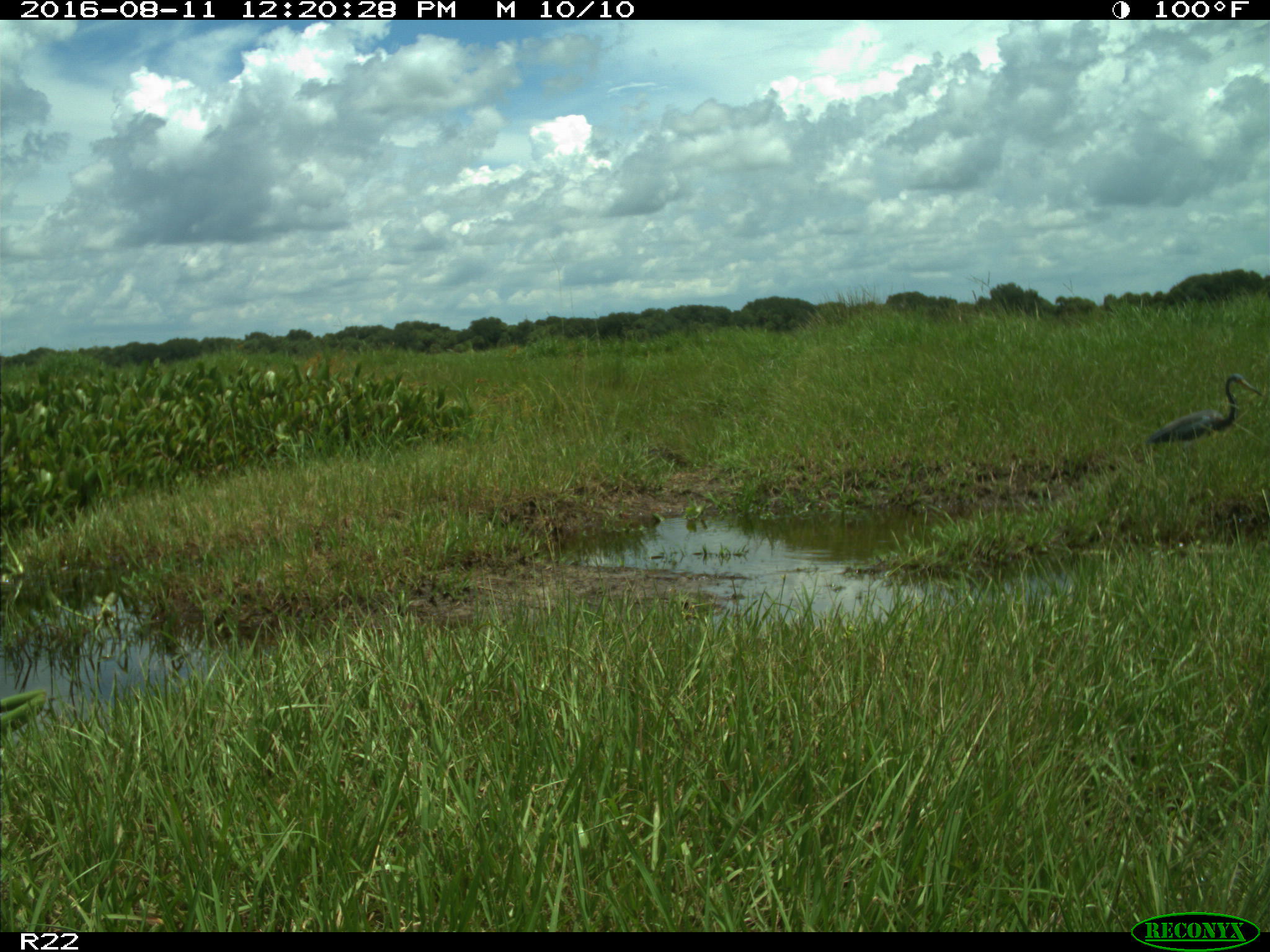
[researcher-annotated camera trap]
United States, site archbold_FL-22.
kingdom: Animalia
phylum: Chordata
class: Aves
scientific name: Aves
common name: birds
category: unidentified bird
Unidentified bird (birds) (Aves).